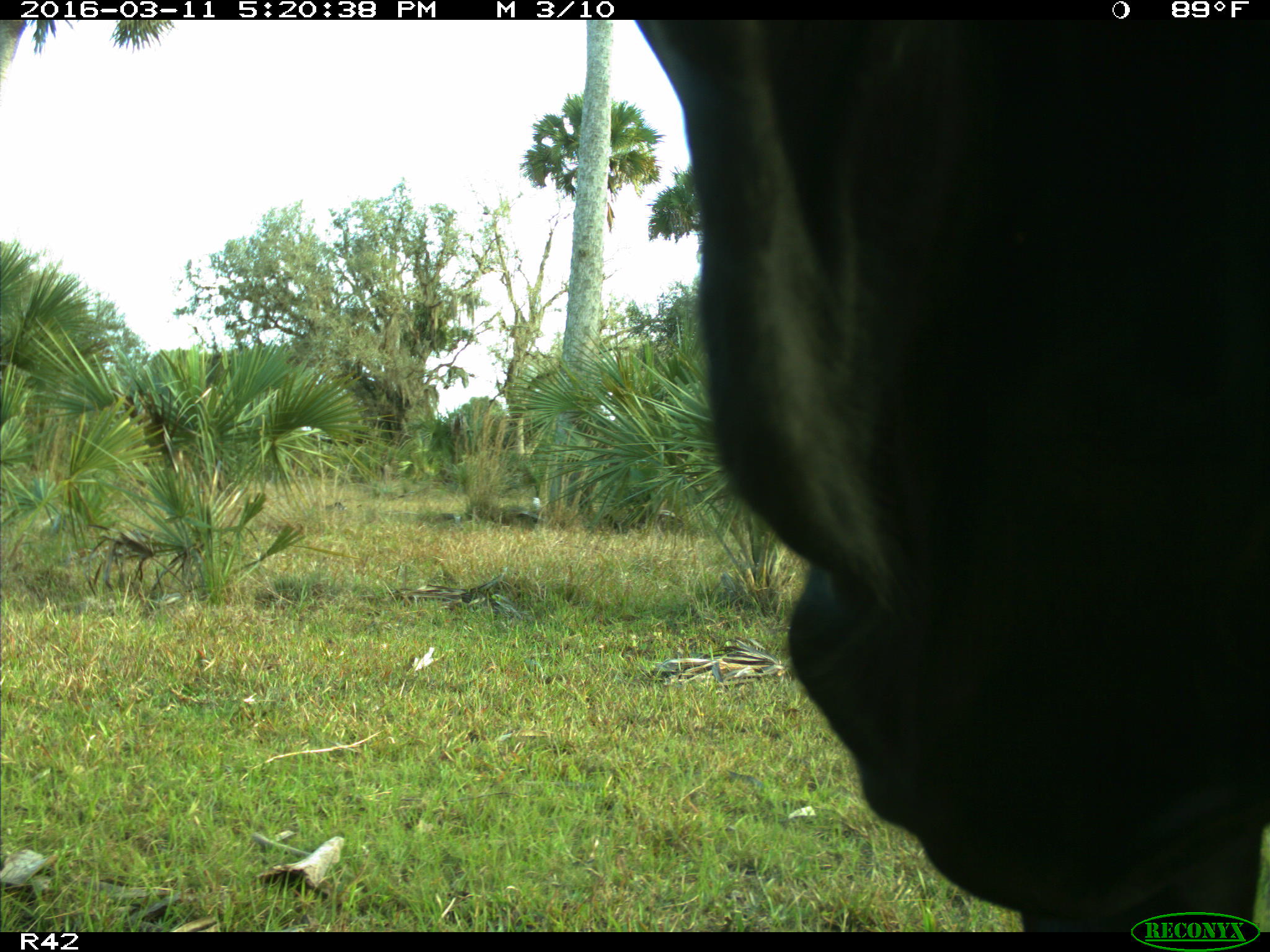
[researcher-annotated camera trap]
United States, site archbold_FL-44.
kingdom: Animalia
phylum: Chordata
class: Mammalia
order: Artiodactyla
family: Bovidae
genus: Bos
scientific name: Bos taurus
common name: domestic cow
Bos taurus (domestic cow).